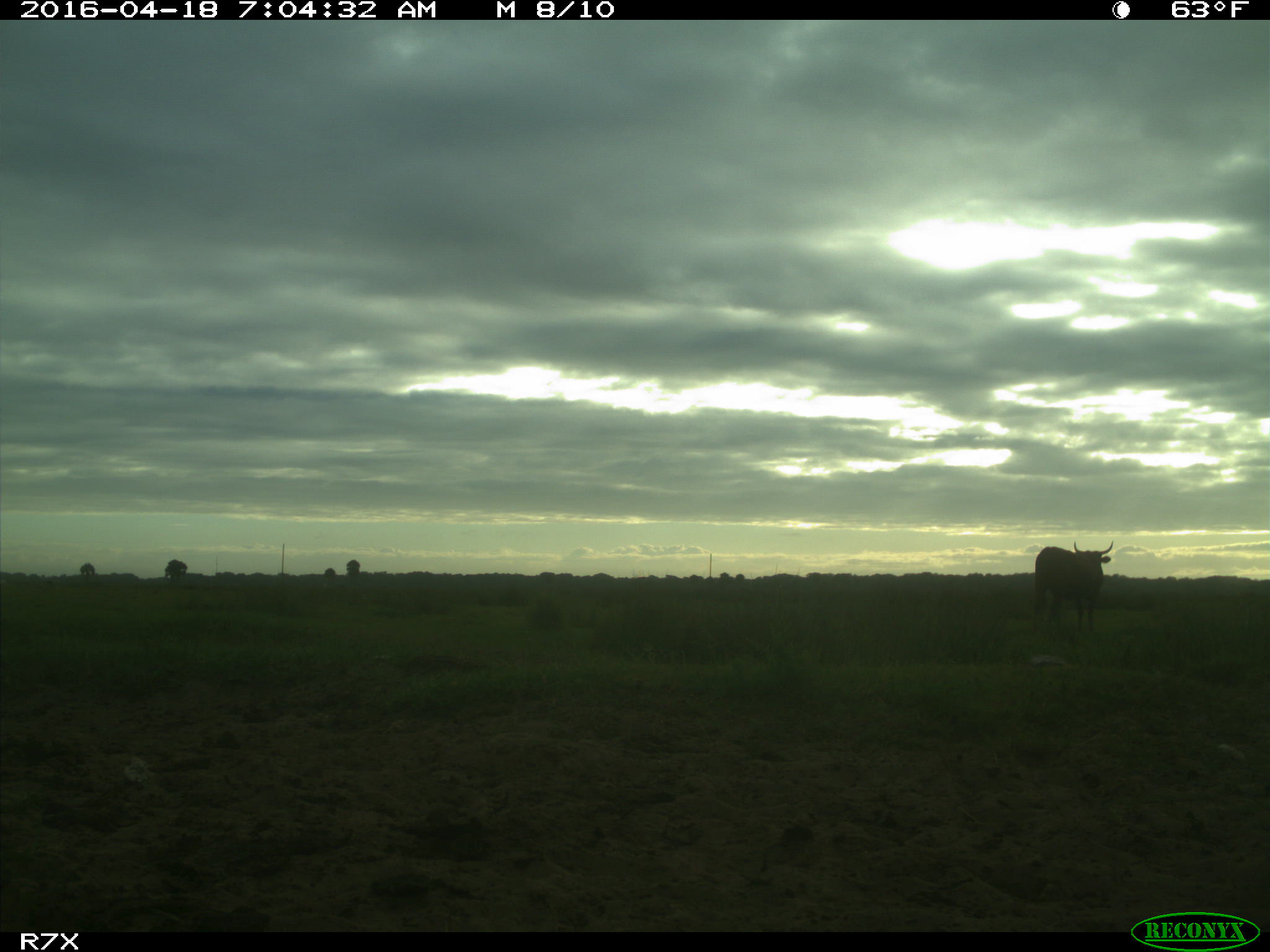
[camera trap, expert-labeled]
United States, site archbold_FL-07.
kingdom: Animalia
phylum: Chordata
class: Mammalia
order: Artiodactyla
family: Bovidae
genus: Bos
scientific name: Bos taurus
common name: domestic cow